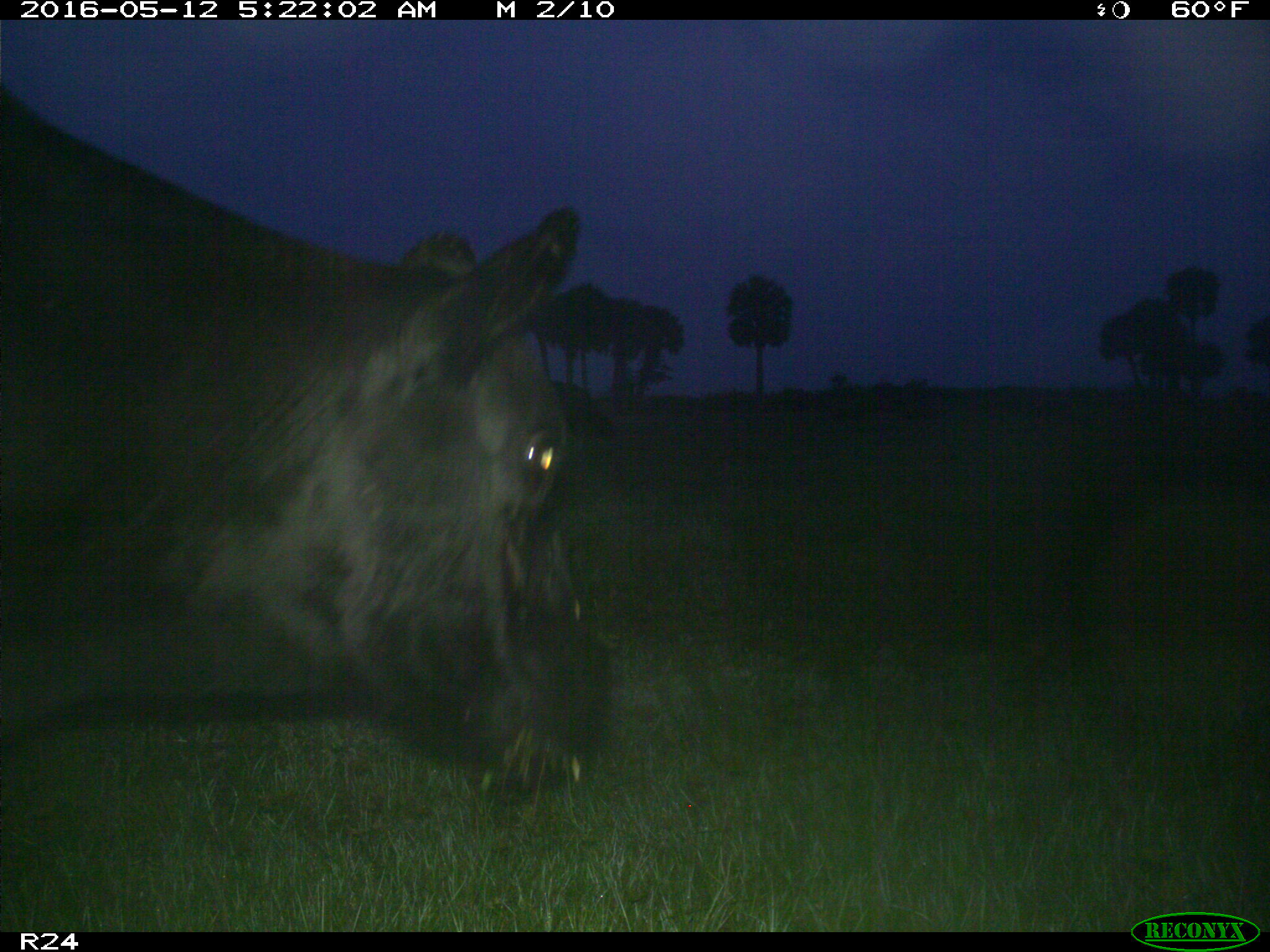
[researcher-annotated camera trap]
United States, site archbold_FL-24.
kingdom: Animalia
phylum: Chordata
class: Mammalia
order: Artiodactyla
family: Bovidae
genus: Bos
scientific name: Bos taurus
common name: domestic cow